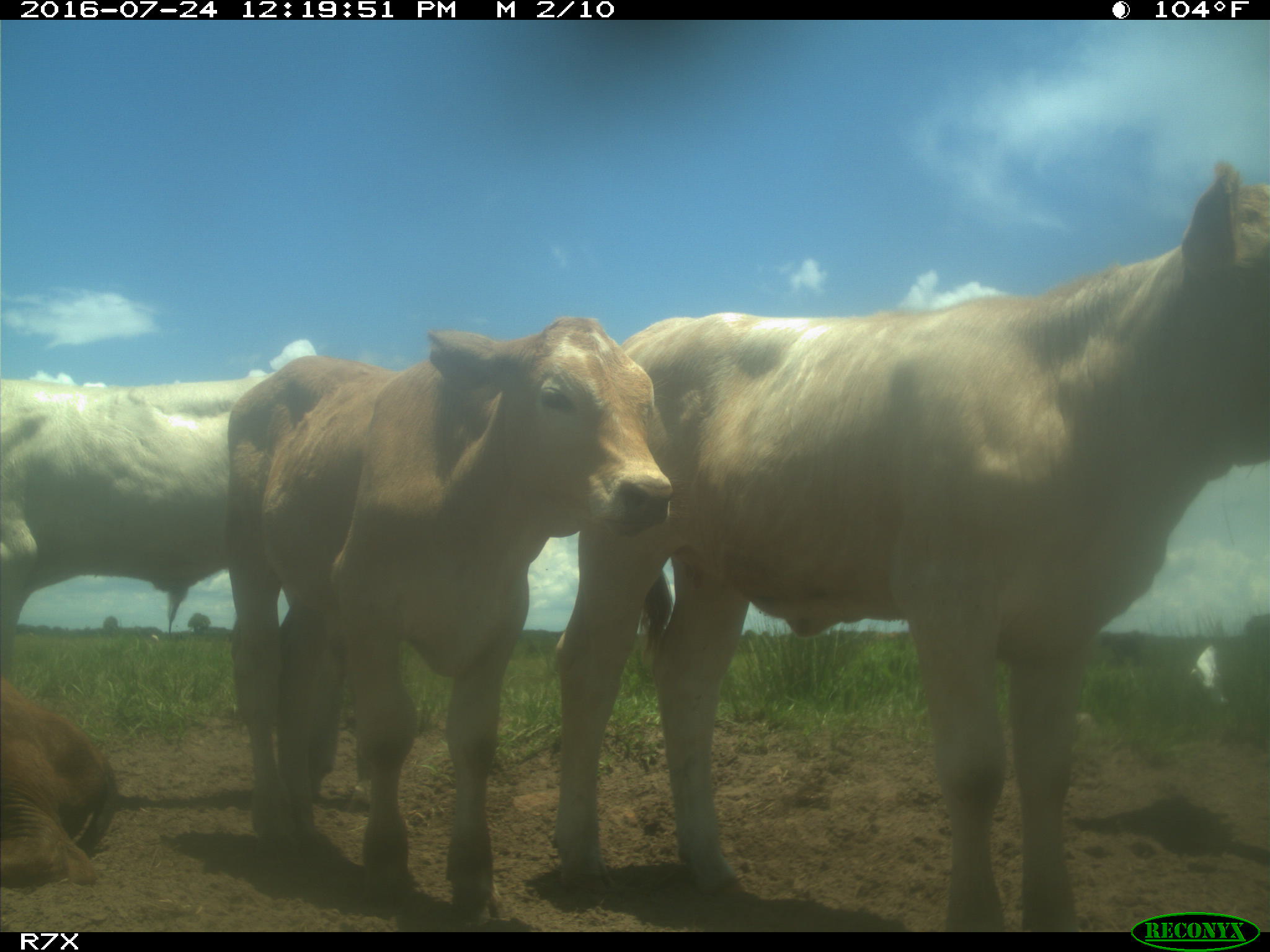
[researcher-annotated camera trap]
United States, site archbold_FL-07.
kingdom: Animalia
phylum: Chordata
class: Mammalia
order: Artiodactyla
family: Bovidae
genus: Bos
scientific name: Bos taurus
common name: domestic cow